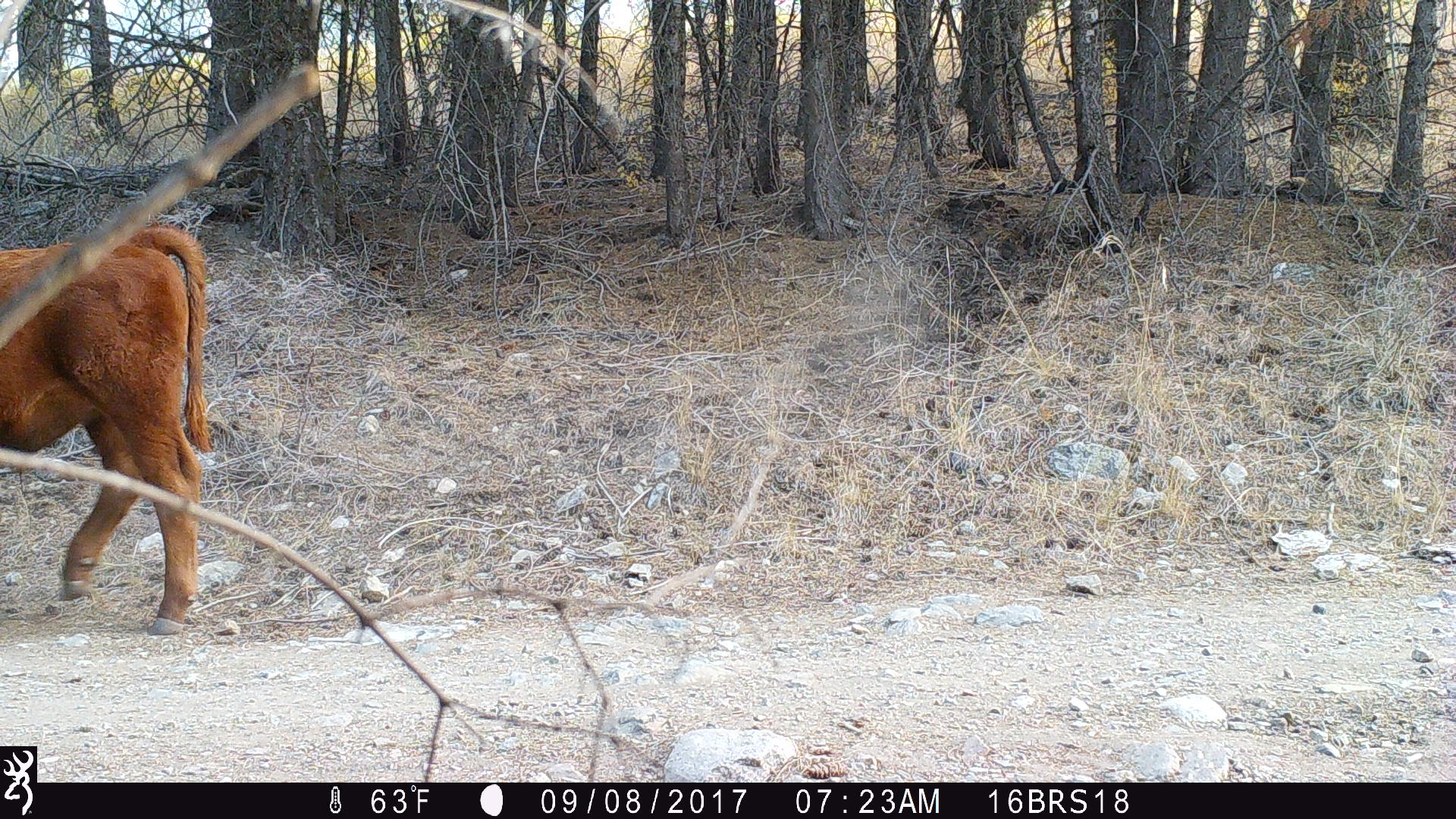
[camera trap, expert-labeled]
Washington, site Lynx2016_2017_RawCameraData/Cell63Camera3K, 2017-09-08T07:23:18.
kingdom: Animalia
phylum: Chordata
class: Mammalia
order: Artiodactyla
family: Bovidae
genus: Bos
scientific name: Bos taurus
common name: domestic cattle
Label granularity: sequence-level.